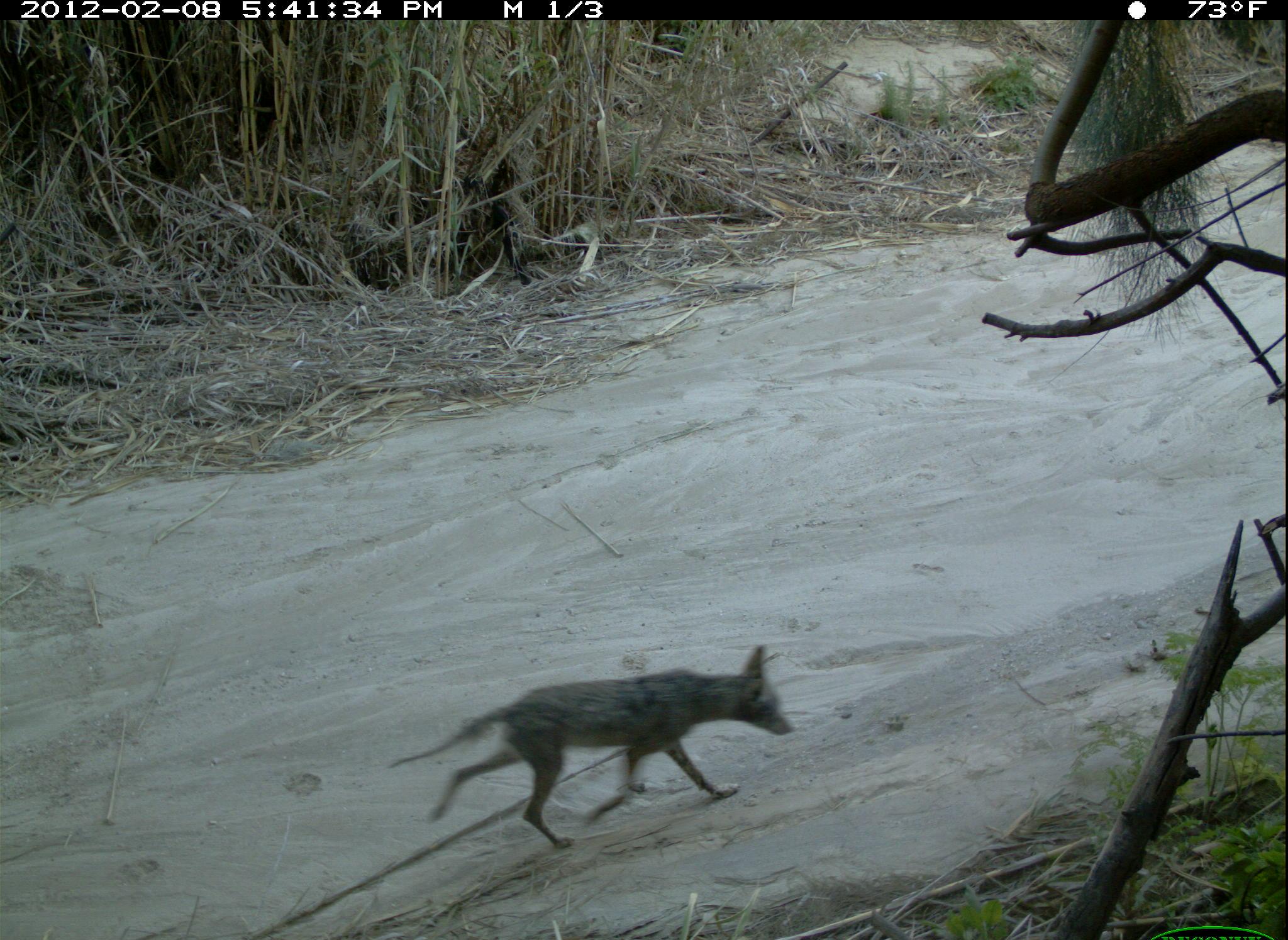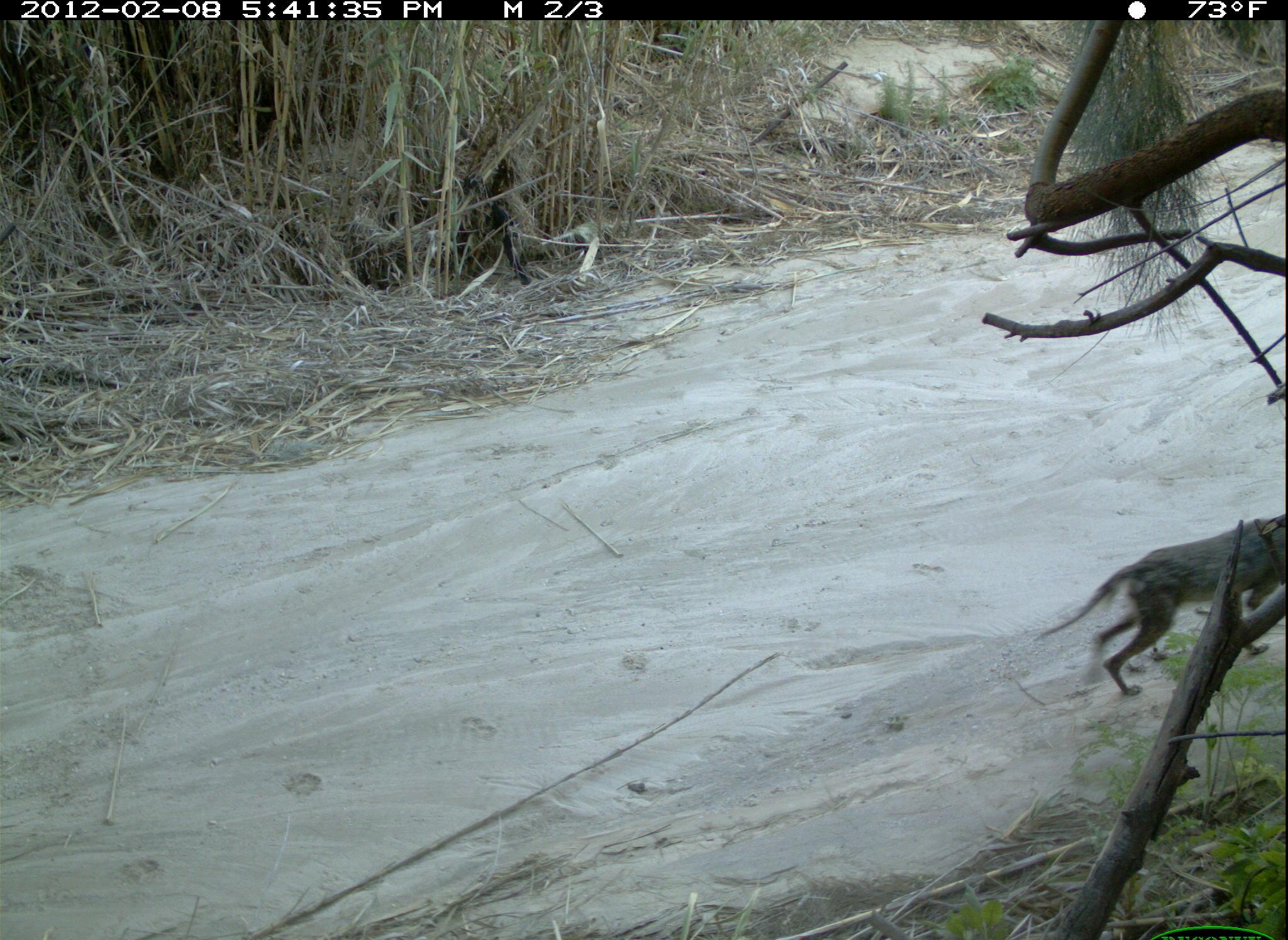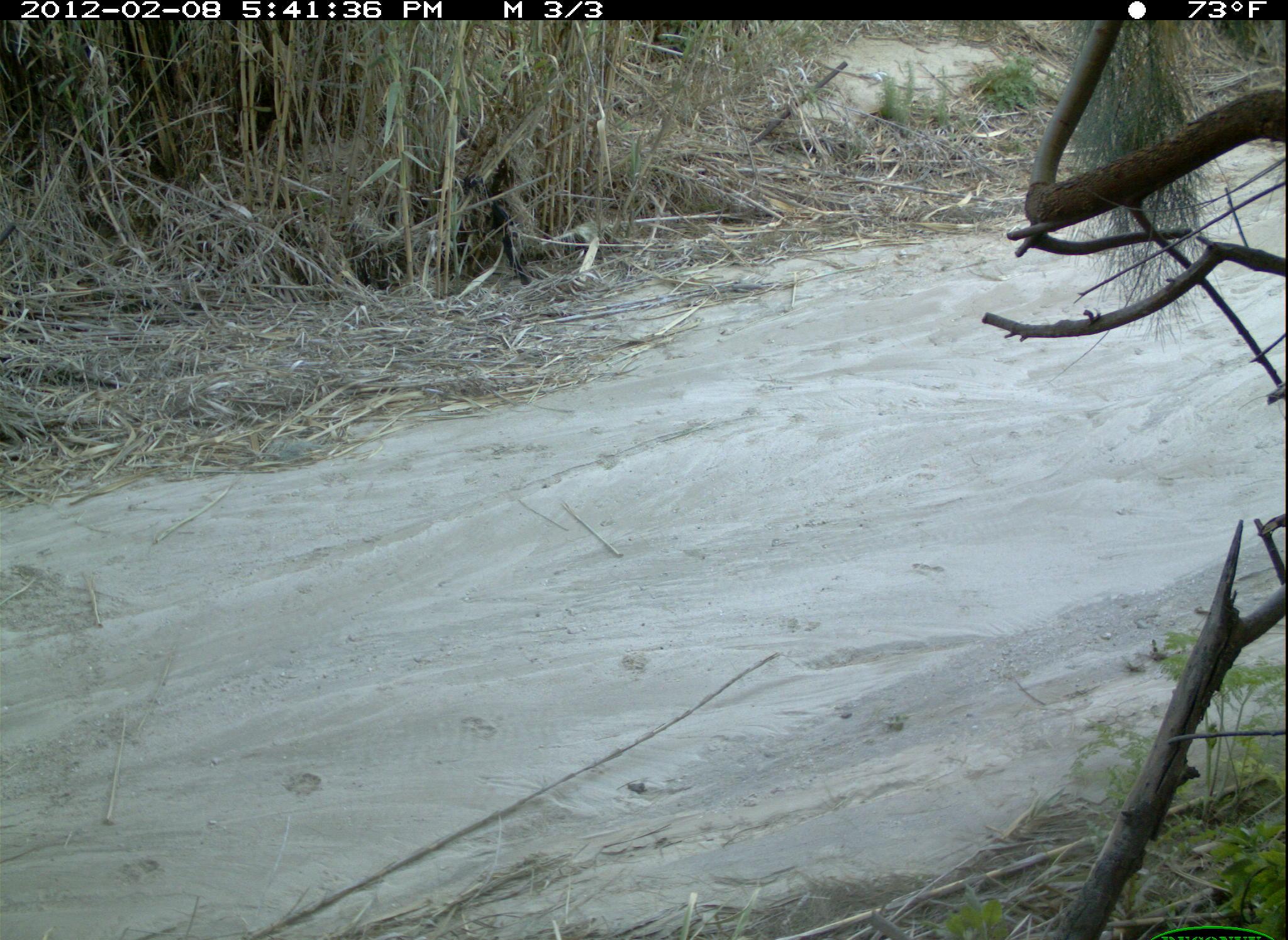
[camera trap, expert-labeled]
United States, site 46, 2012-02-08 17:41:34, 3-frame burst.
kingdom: Animalia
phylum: Chordata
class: Mammalia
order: Carnivora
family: Canidae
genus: Canis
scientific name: Canis latrans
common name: coyote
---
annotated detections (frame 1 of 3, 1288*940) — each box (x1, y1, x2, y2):
coyote: (385, 636, 805, 855)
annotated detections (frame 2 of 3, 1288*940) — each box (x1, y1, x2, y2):
coyote: (1037, 509, 1285, 702)